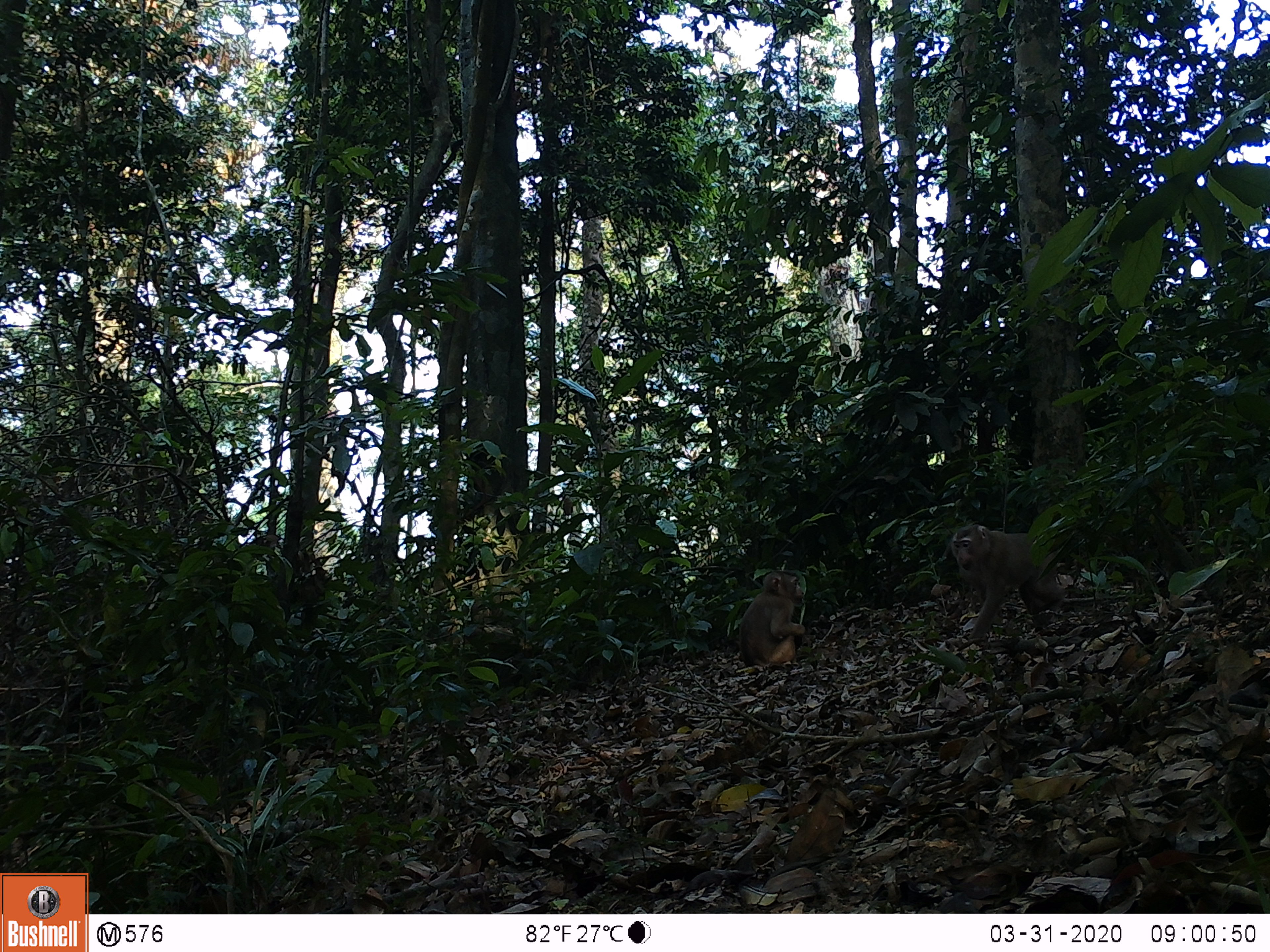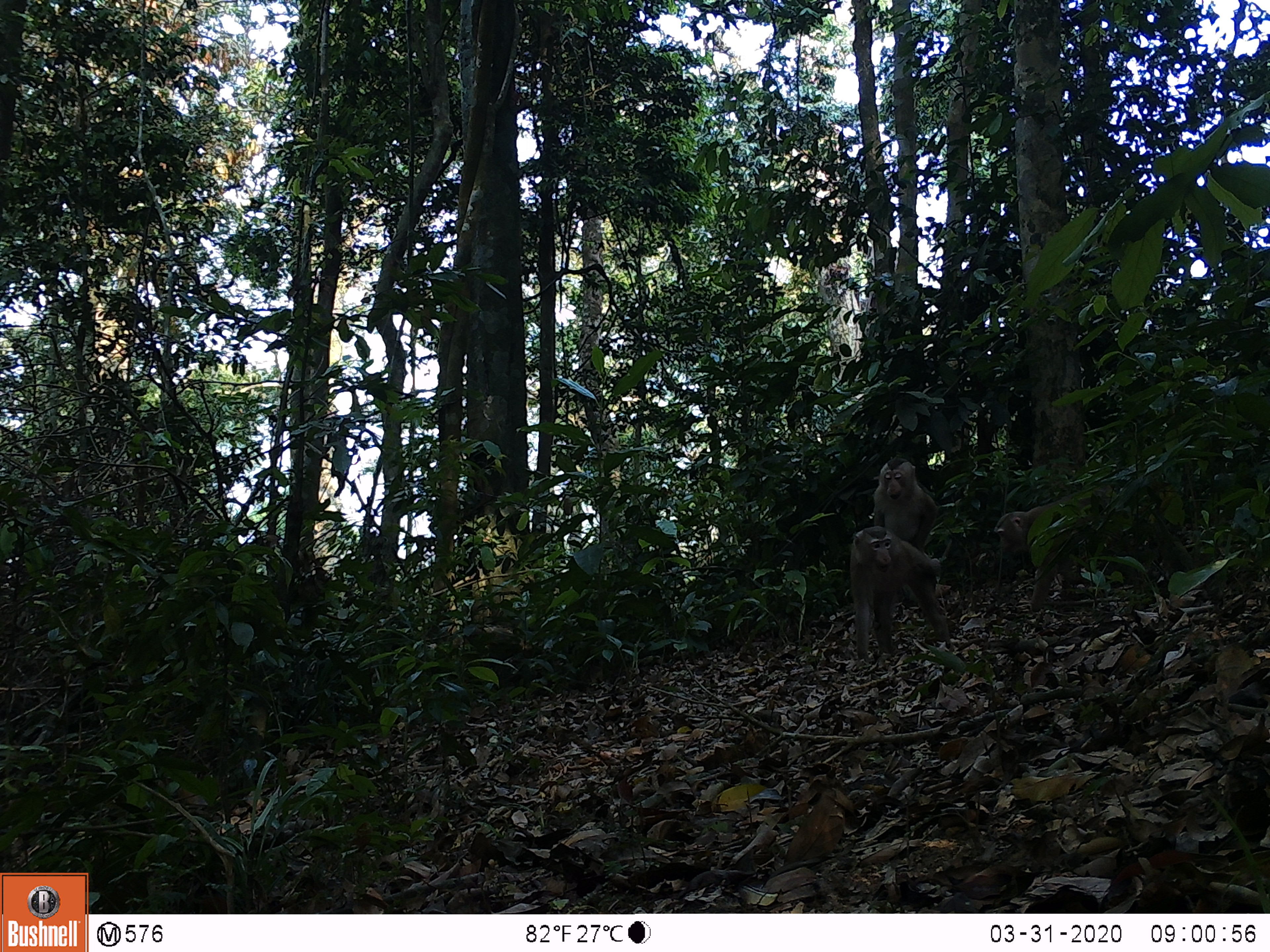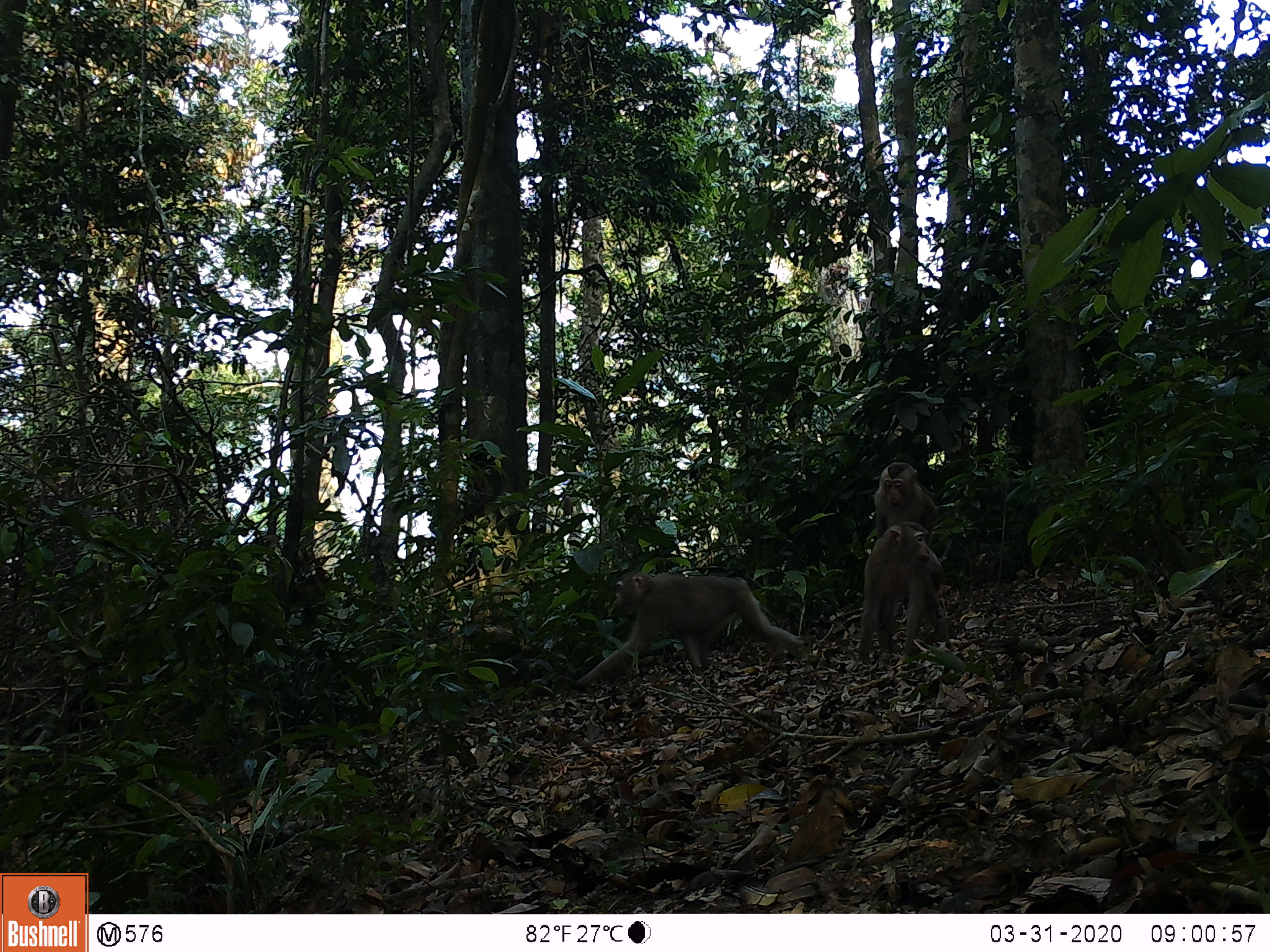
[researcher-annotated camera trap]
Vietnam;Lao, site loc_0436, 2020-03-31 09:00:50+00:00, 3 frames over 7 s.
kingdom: Animalia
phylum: Chordata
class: Mammalia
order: Primates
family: Cercopithecidae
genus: Macaca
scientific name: Macaca nemestrina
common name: pig-tailed macaque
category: pig tailed macaque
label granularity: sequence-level